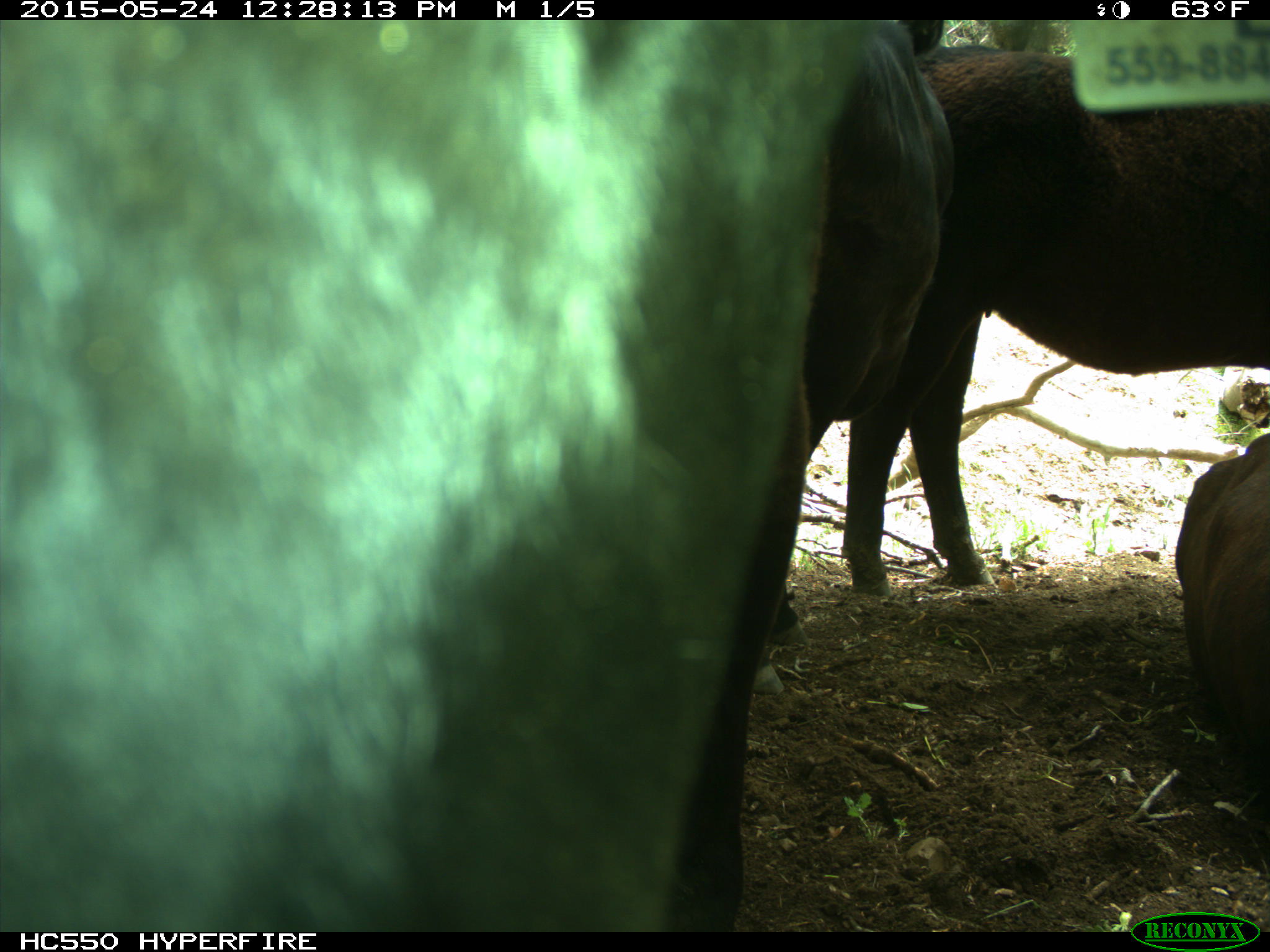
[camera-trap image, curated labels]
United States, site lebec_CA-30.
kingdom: Animalia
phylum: Chordata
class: Mammalia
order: Artiodactyla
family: Bovidae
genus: Bos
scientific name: Bos taurus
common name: domestic cow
Bos taurus (domestic cow).